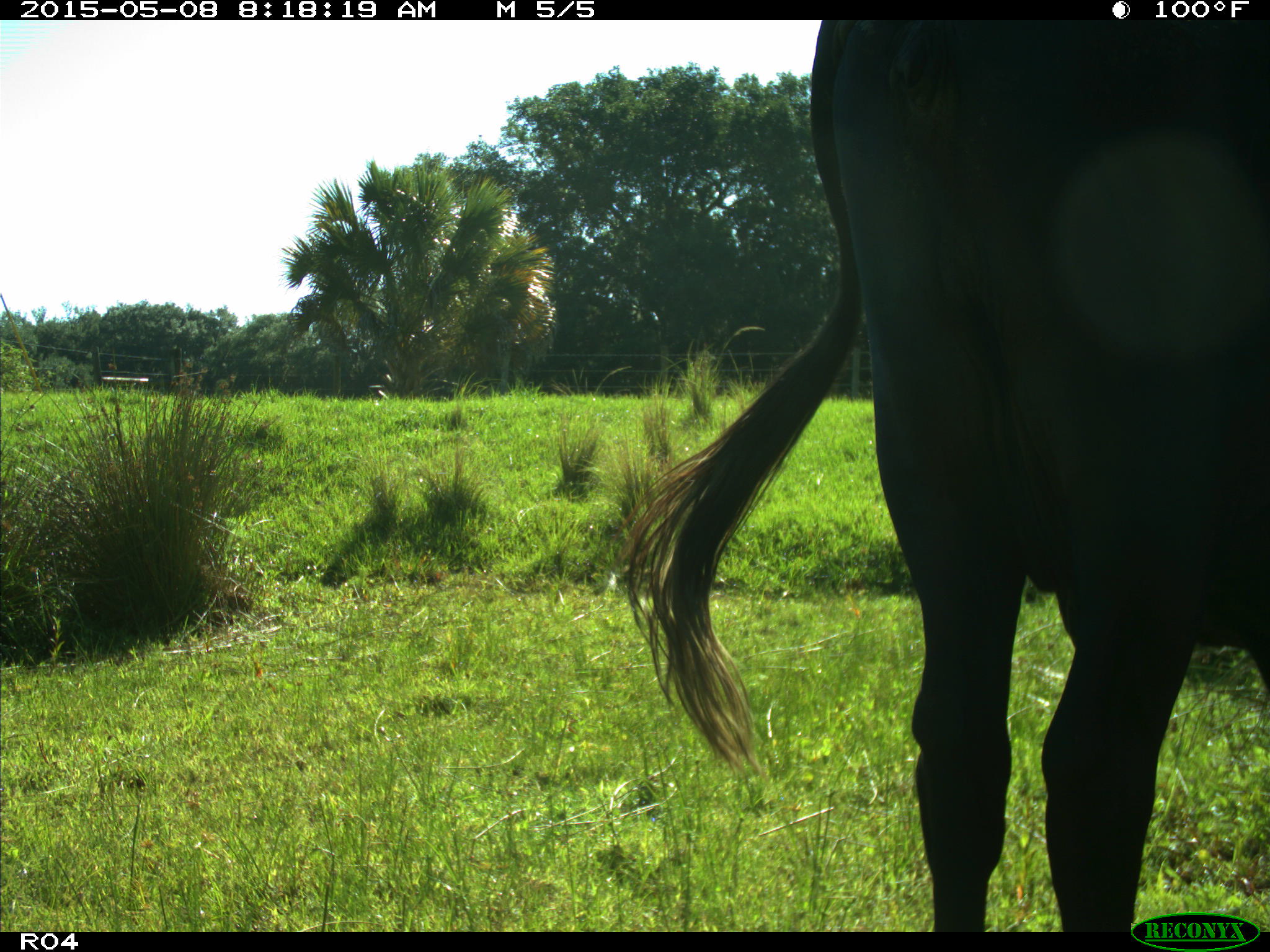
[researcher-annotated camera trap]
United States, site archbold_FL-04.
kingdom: Animalia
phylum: Chordata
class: Mammalia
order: Artiodactyla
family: Bovidae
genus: Bos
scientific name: Bos taurus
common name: domestic cow